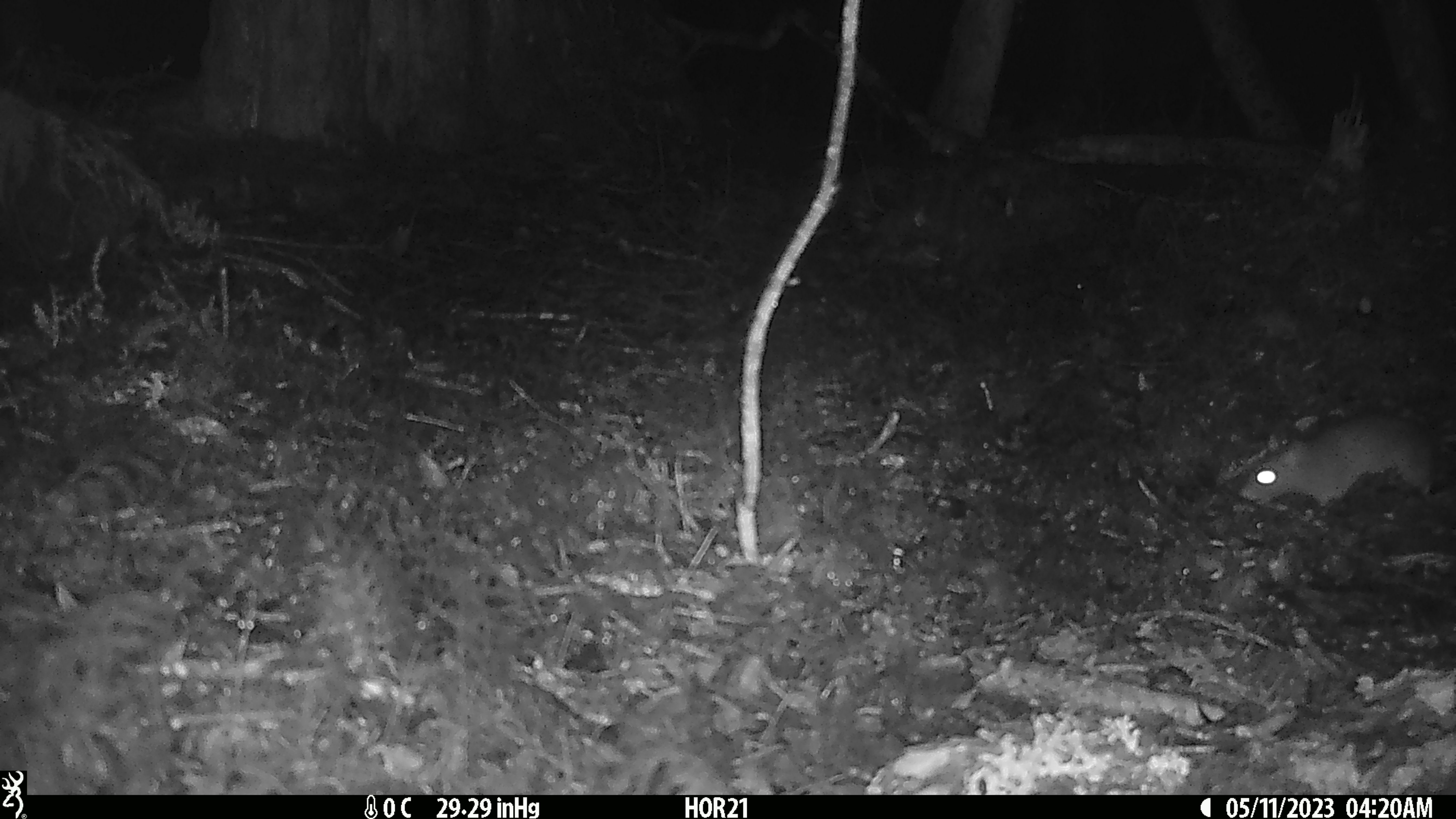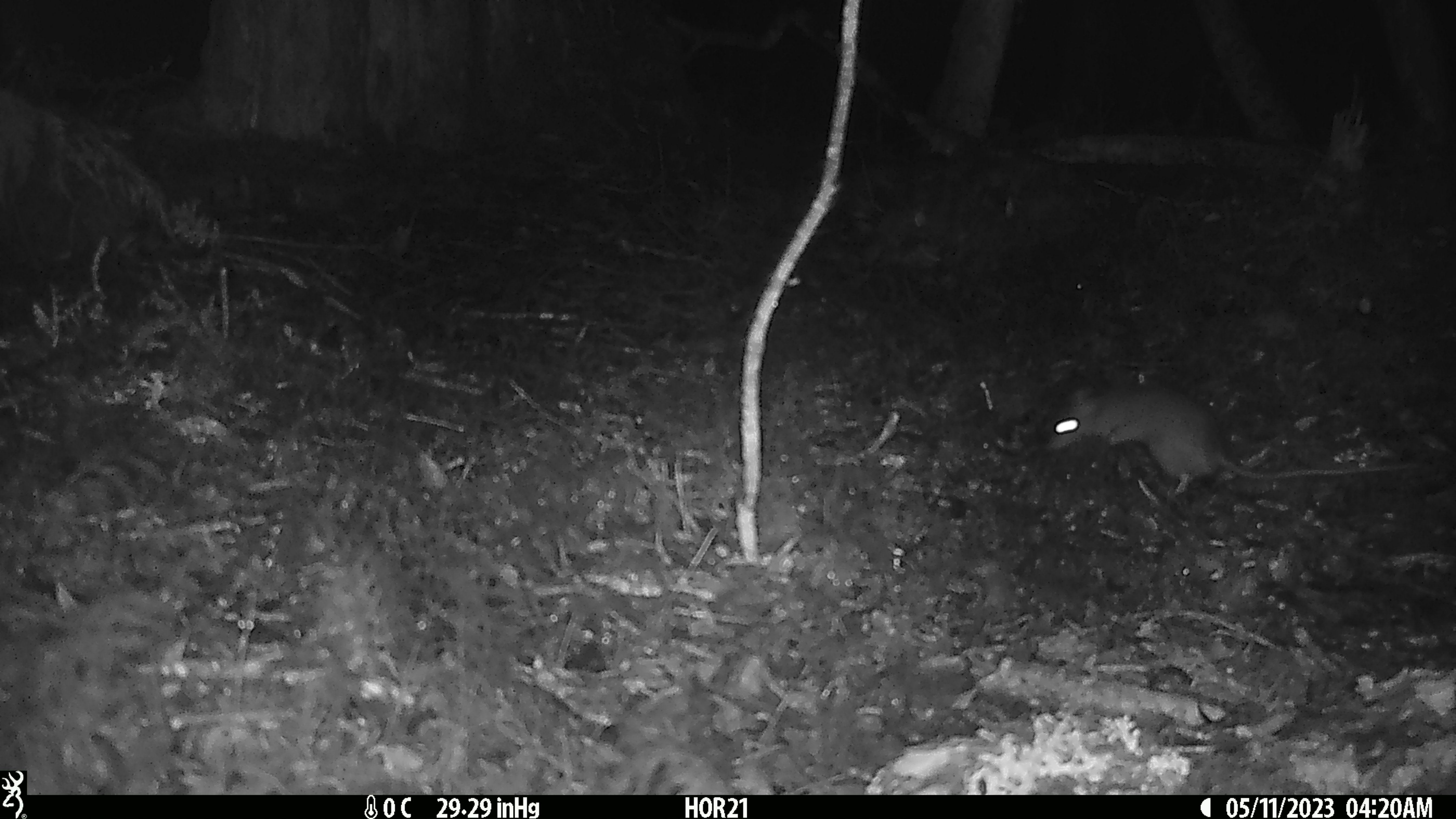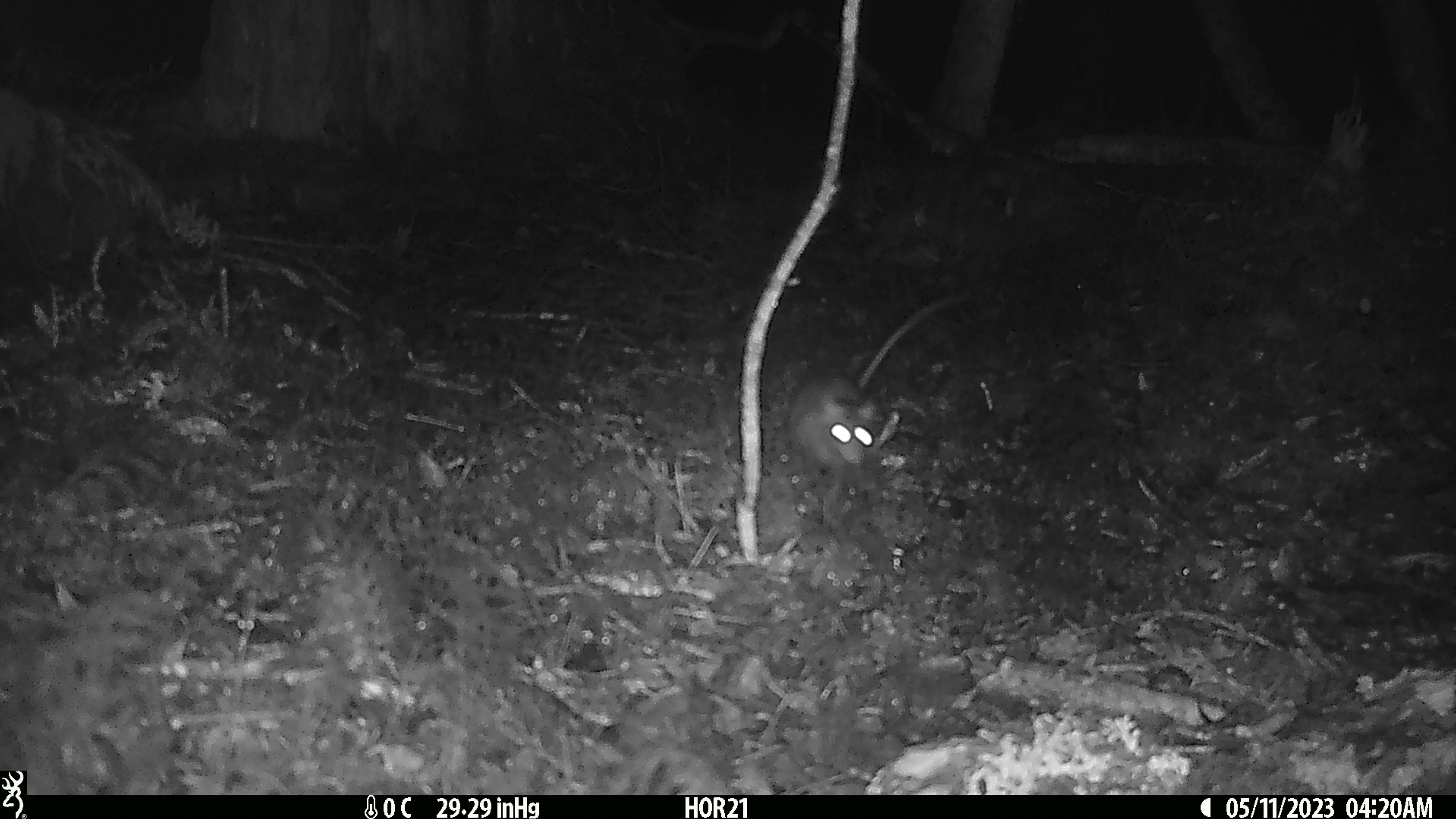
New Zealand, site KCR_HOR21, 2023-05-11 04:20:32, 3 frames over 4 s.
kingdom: Animalia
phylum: Chordata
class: Mammalia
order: Rodentia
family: Muridae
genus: Rattus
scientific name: Rattus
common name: rat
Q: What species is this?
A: Rat (Rattus).